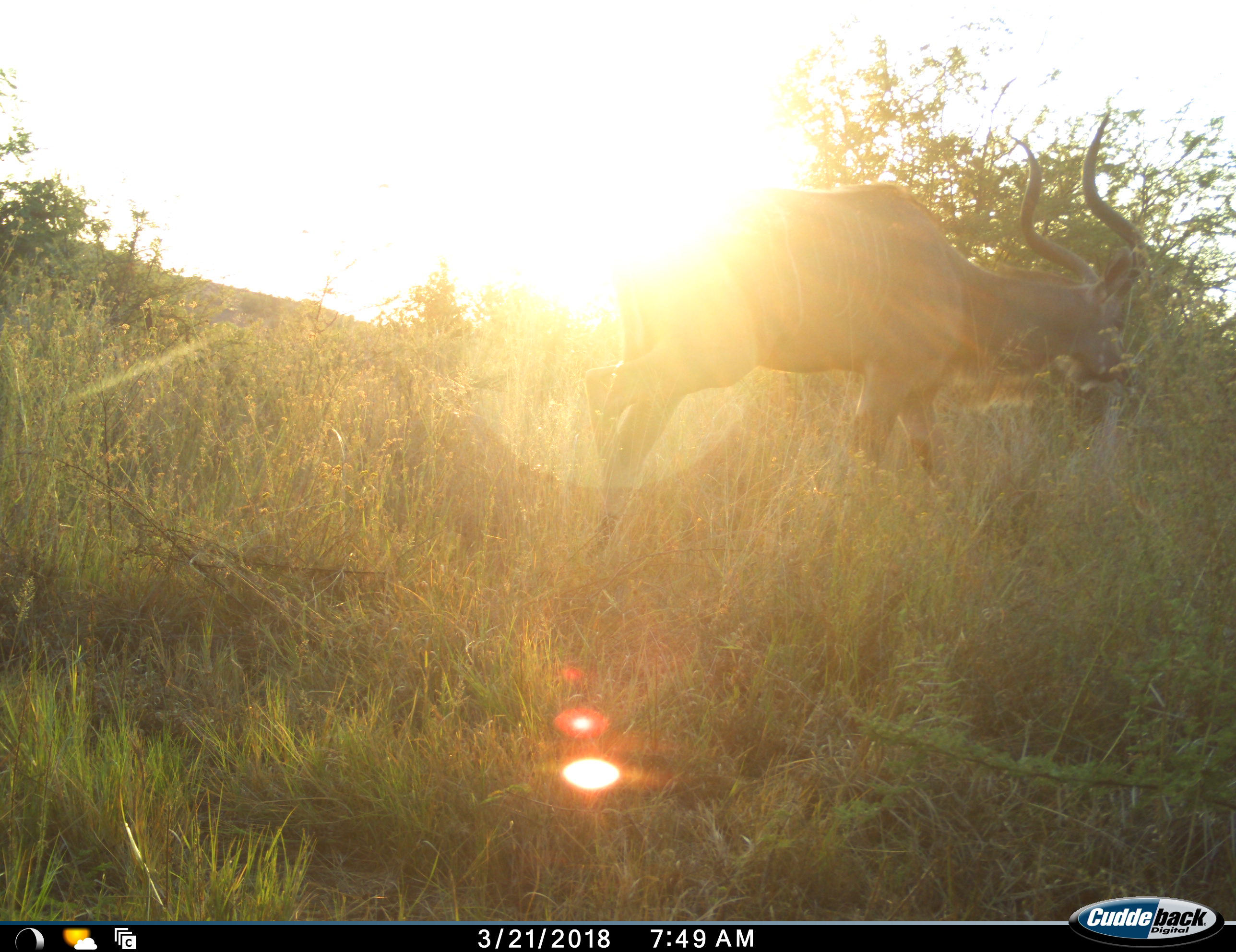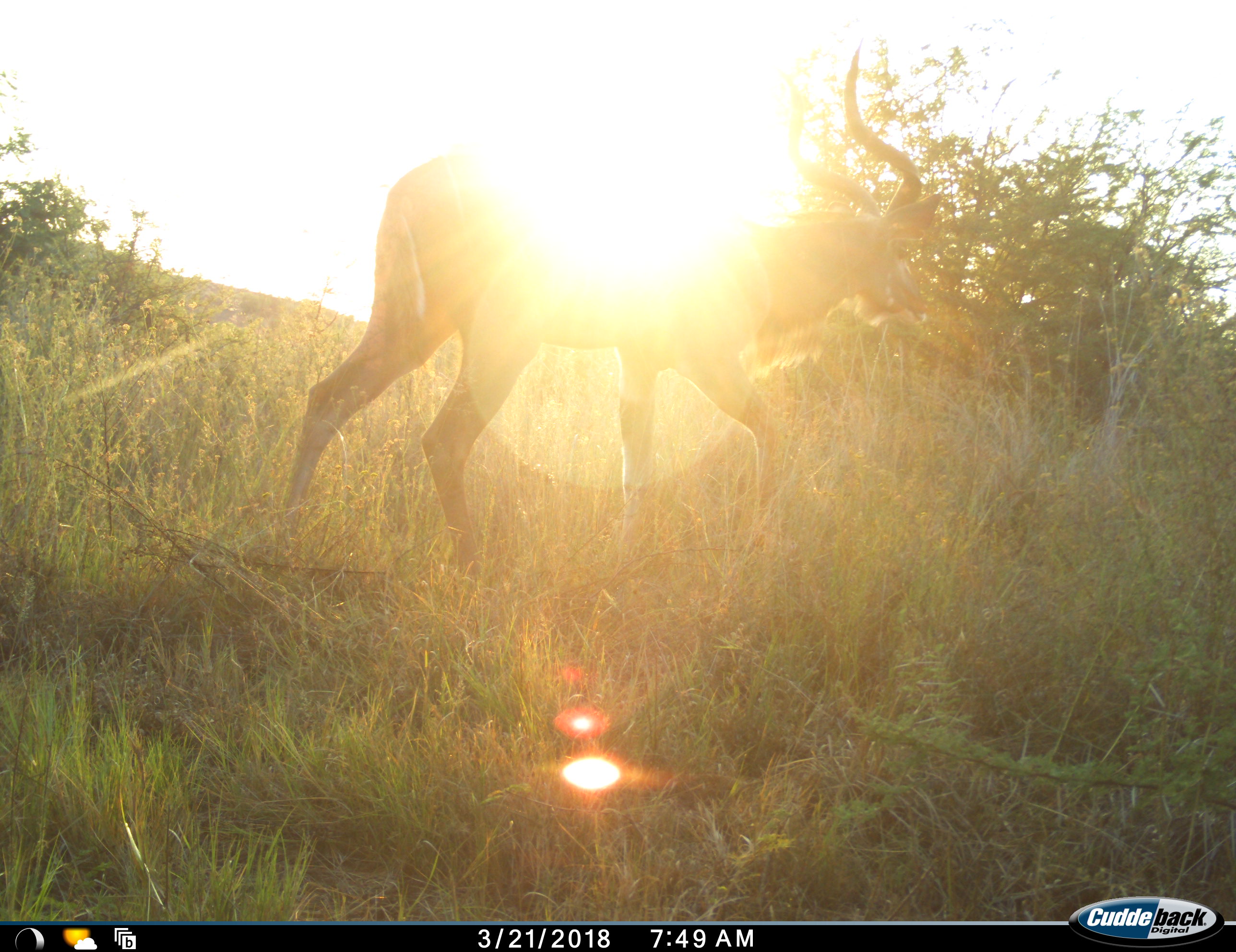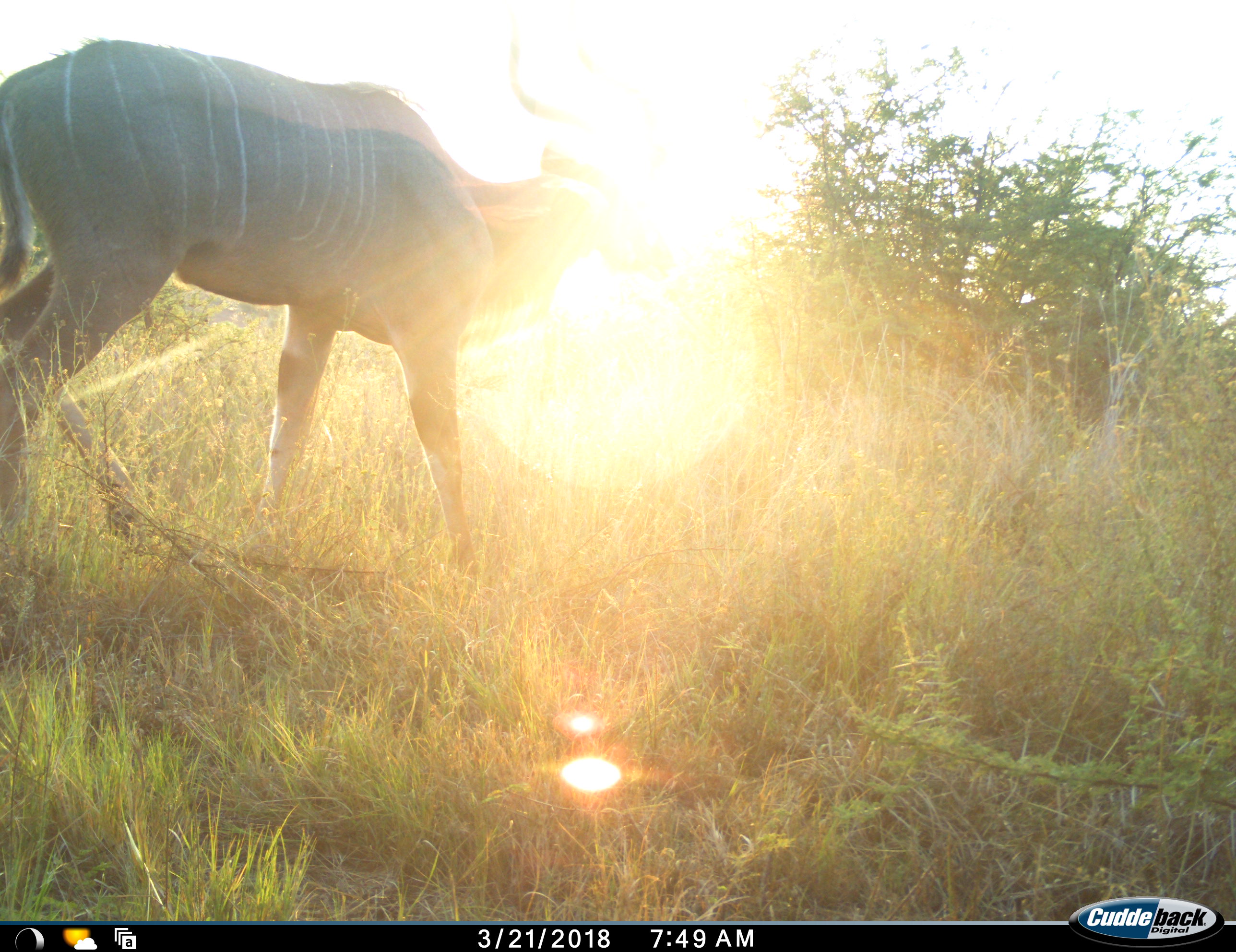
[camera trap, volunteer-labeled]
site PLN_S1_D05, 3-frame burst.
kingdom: Animalia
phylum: Chordata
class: Mammalia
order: Artiodactyla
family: Bovidae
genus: Tragelaphus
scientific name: Tragelaphus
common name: kudu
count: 1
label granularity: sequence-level